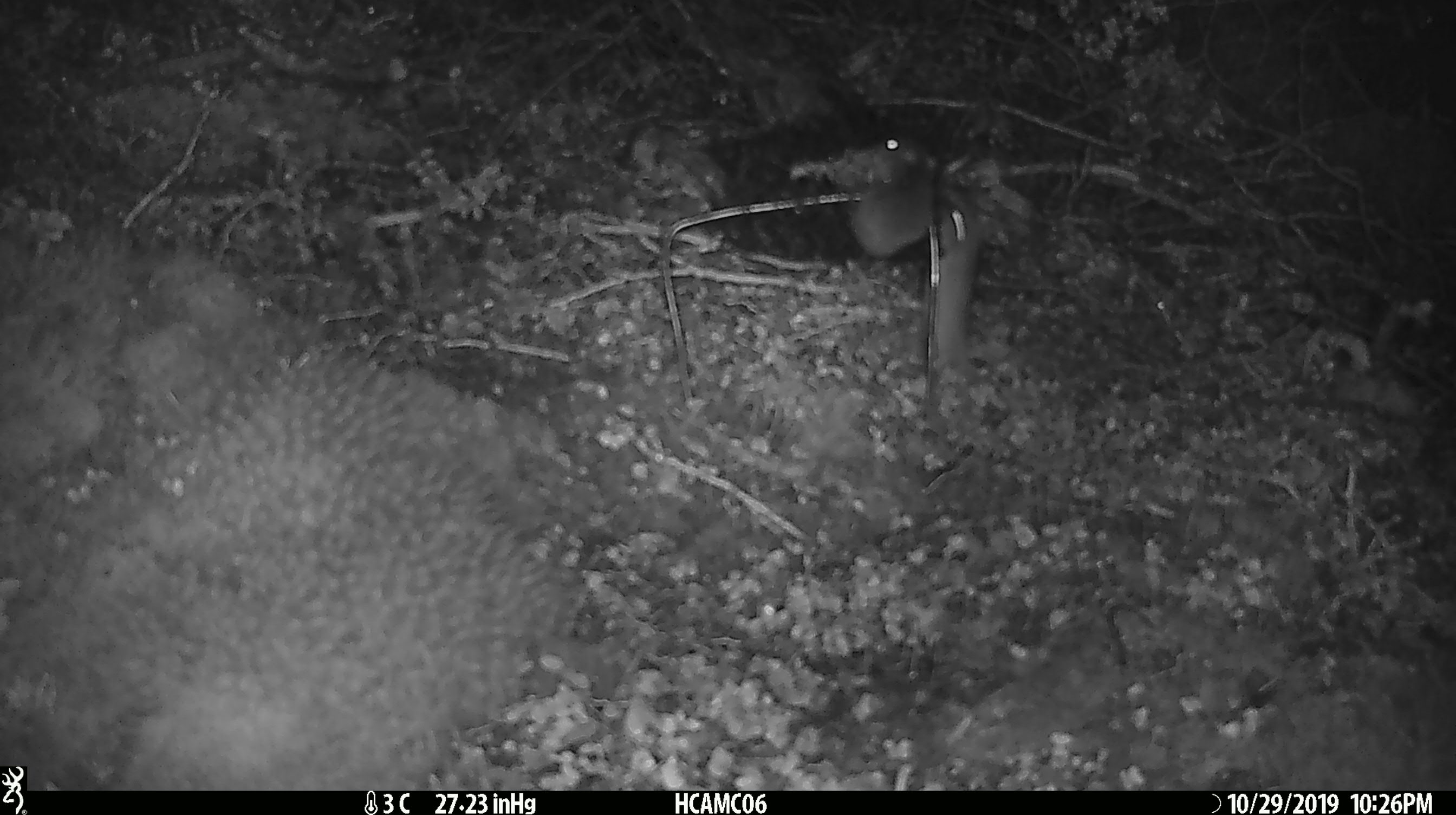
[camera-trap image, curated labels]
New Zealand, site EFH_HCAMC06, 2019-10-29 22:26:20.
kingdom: Animalia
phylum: Chordata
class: Mammalia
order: Rodentia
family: Muridae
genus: Mus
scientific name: Mus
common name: mouse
Mouse (Mus).